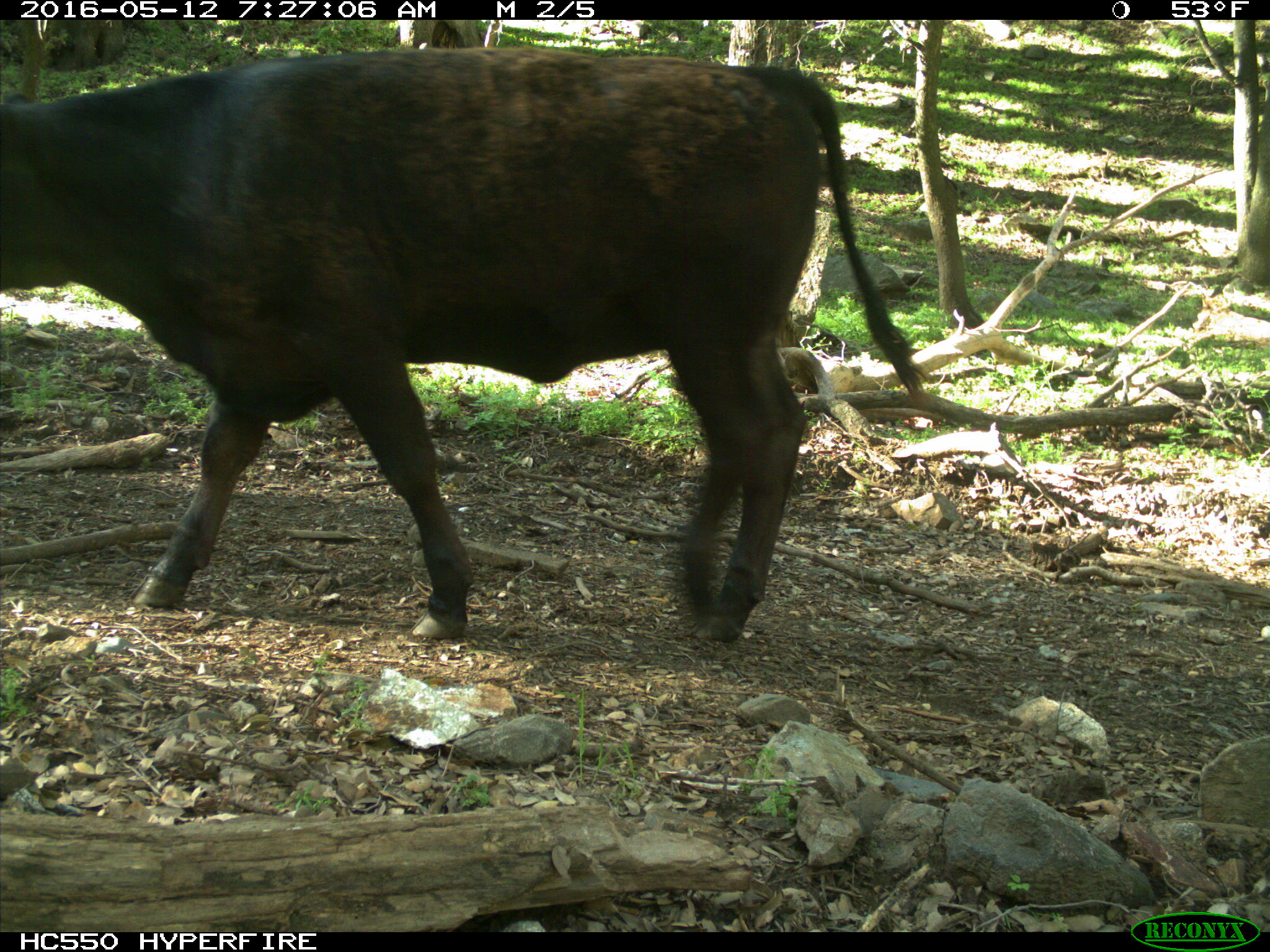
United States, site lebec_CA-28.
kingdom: Animalia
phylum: Chordata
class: Mammalia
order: Artiodactyla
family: Bovidae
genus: Bos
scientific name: Bos taurus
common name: domestic cow